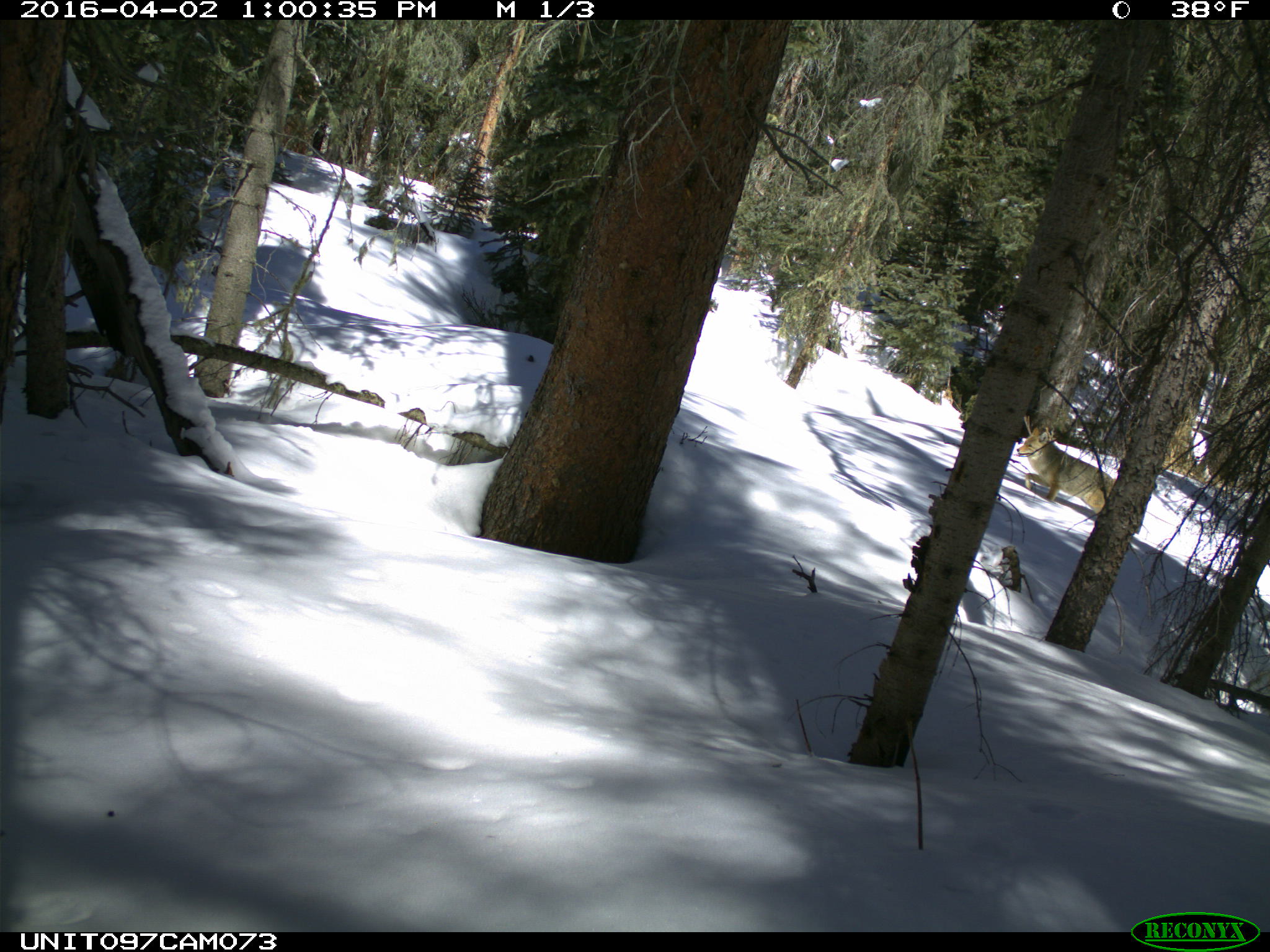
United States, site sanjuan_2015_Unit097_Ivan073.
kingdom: Animalia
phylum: Chordata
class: Mammalia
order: Carnivora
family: Canidae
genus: Canis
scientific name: Canis latrans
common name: coyote